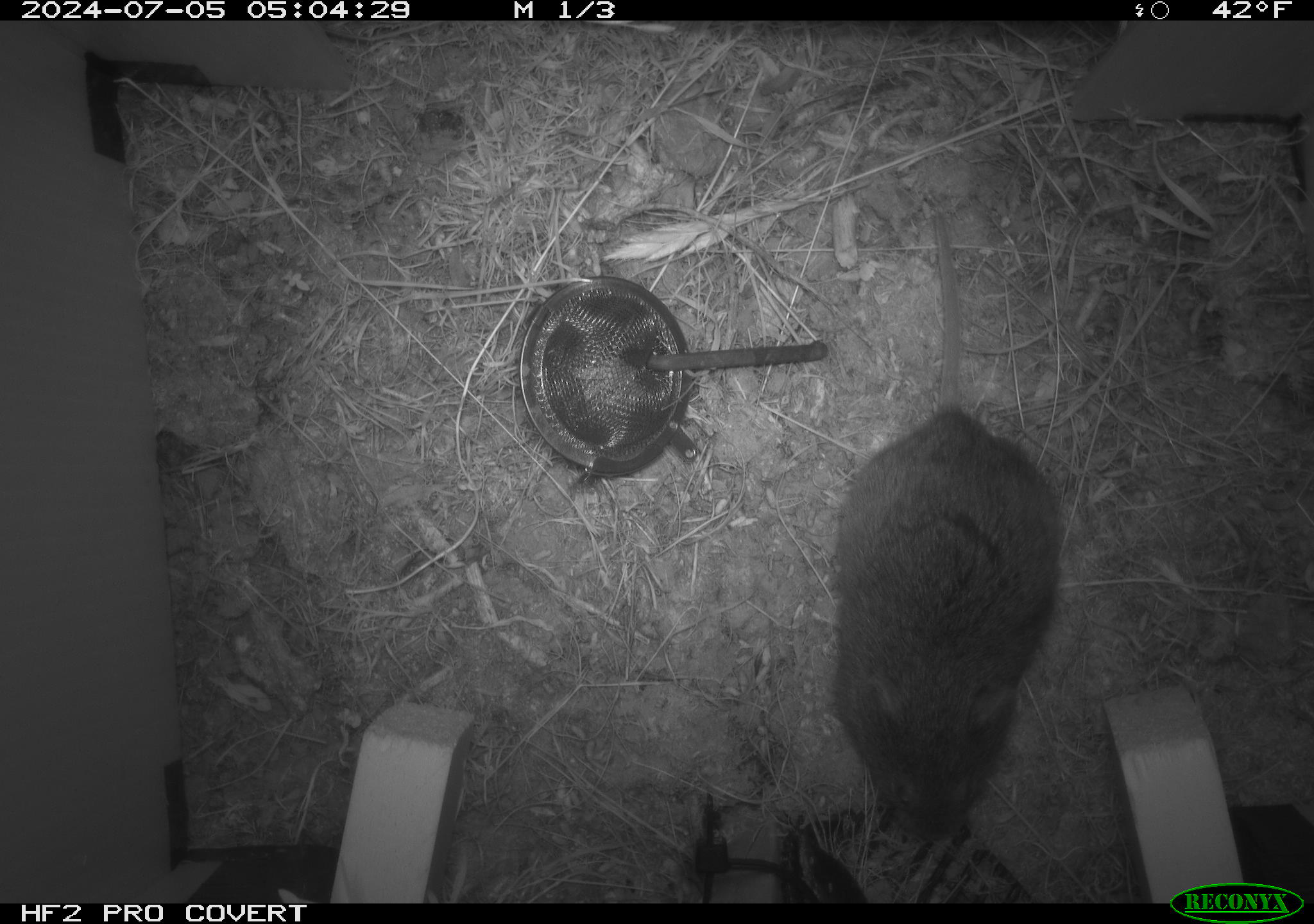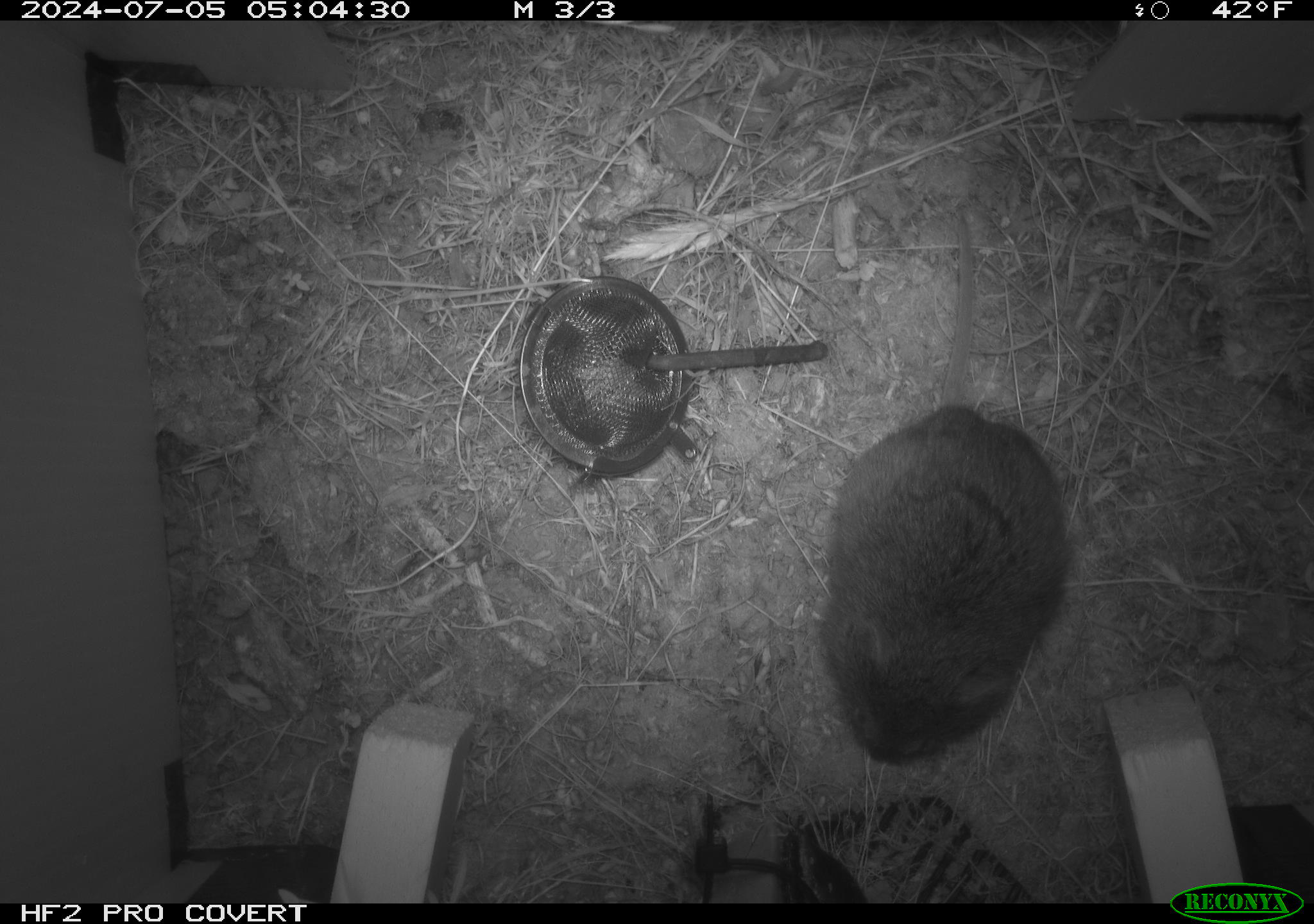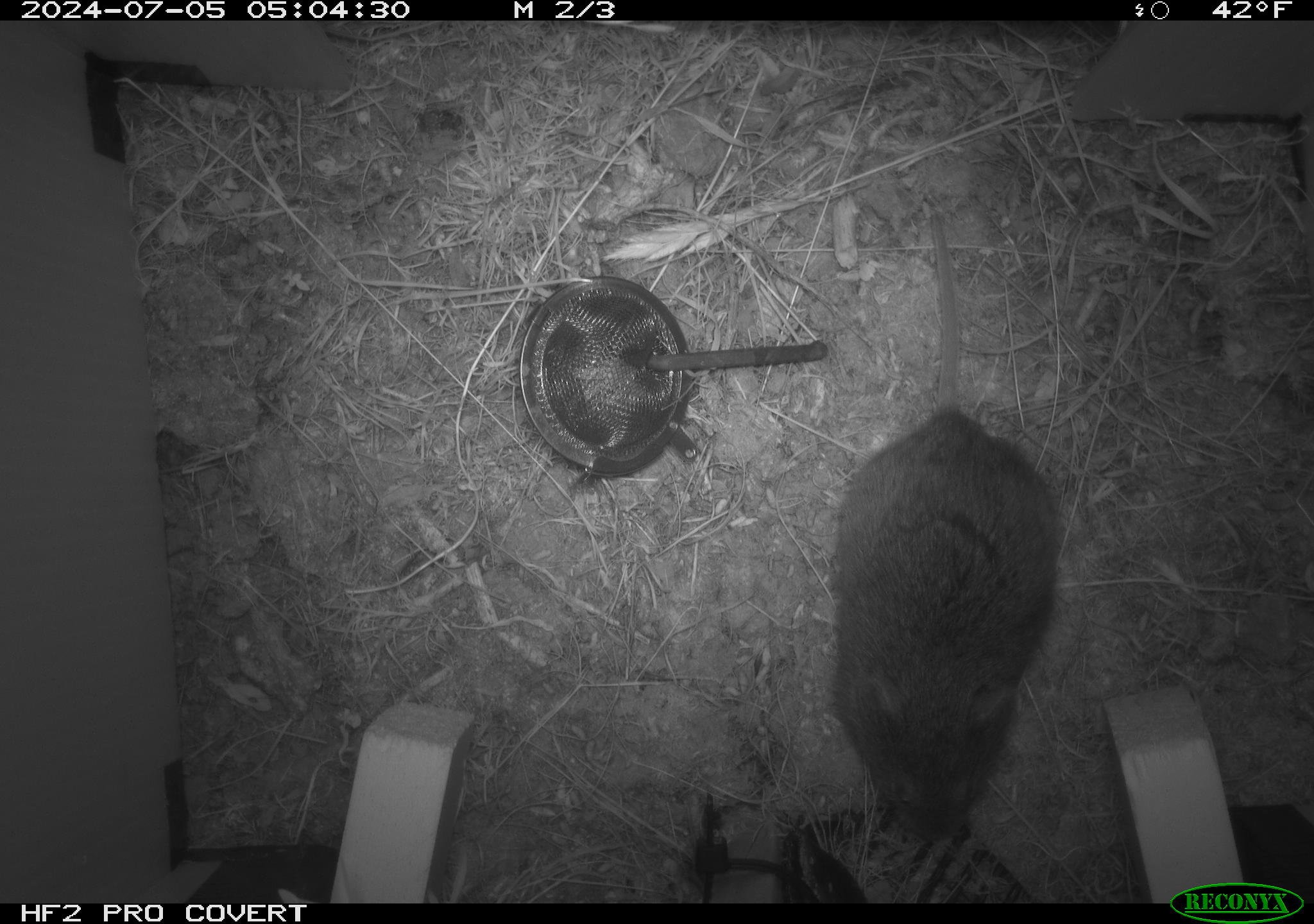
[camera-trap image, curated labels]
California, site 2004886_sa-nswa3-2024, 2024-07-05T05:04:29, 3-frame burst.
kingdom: Animalia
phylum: Chordata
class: Mammalia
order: Rodentia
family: Cricetidae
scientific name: Arvicolinae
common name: voles, lemmings, and muskrats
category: arvicolinae subfamily